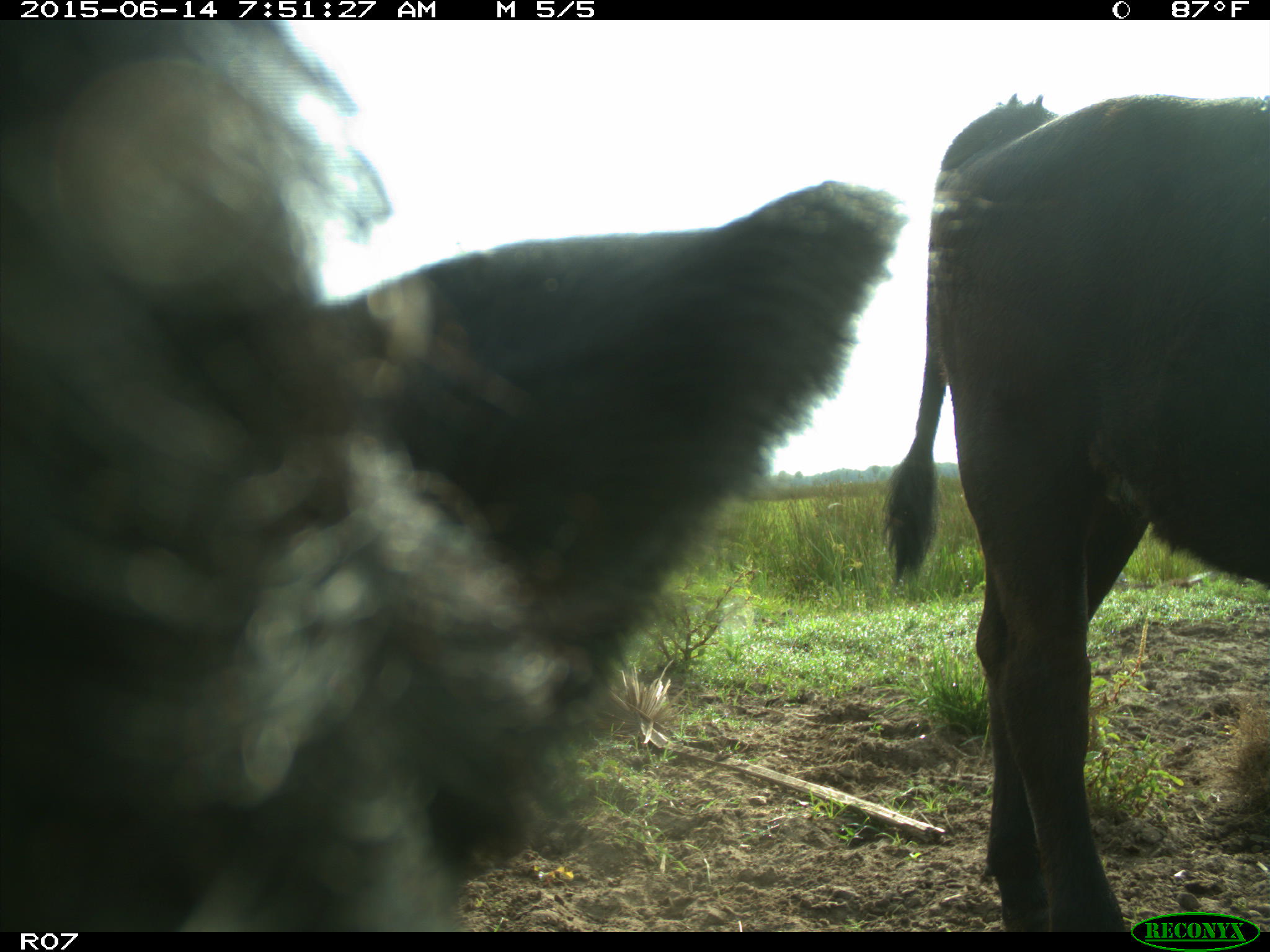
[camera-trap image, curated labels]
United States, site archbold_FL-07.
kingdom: Animalia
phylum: Chordata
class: Mammalia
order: Artiodactyla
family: Bovidae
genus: Bos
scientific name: Bos taurus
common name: domestic cow